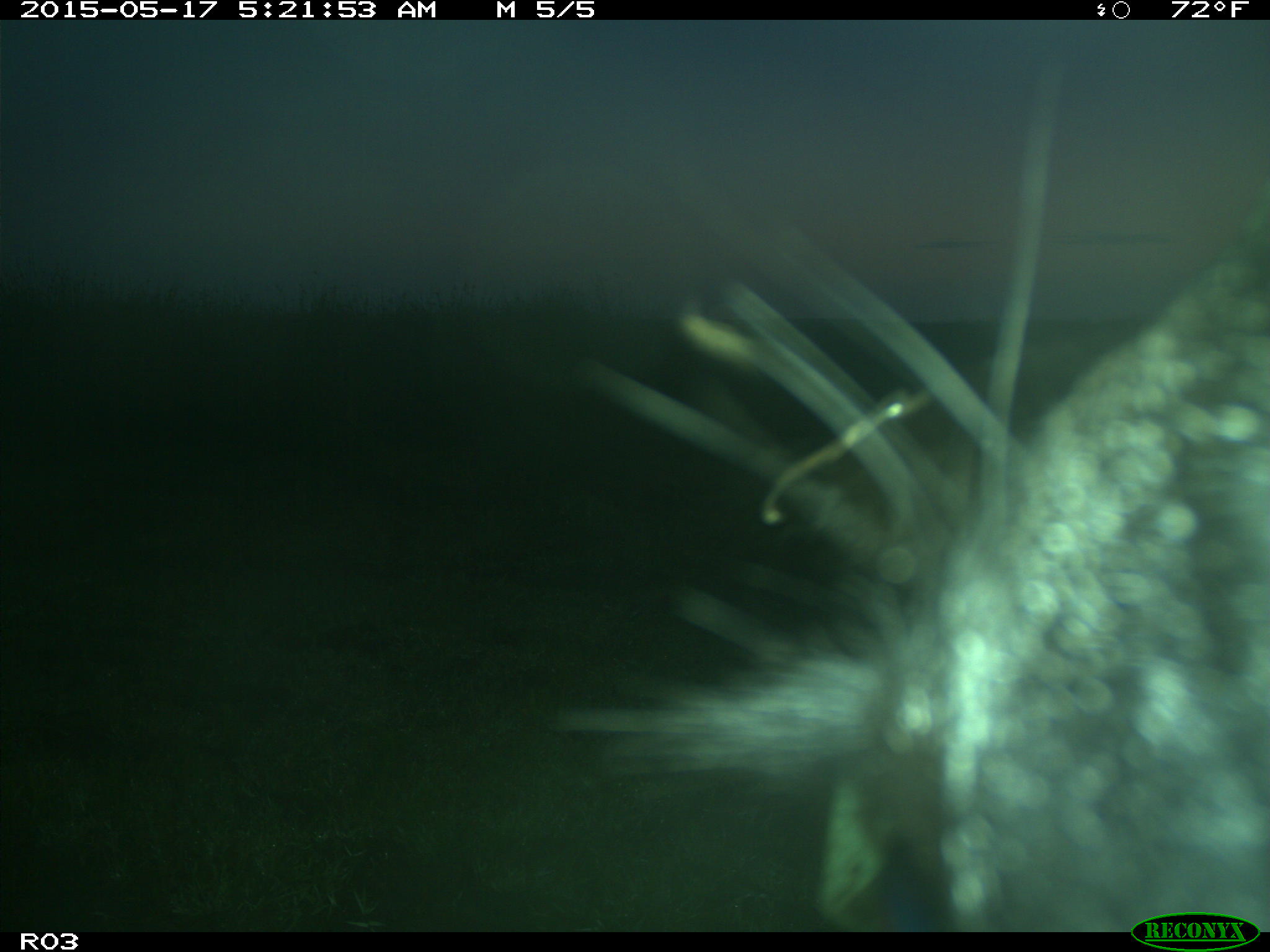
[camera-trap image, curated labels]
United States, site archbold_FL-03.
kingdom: Animalia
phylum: Chordata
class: Mammalia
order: Artiodactyla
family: Bovidae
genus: Bos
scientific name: Bos taurus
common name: domestic cow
Bos taurus (domestic cow).